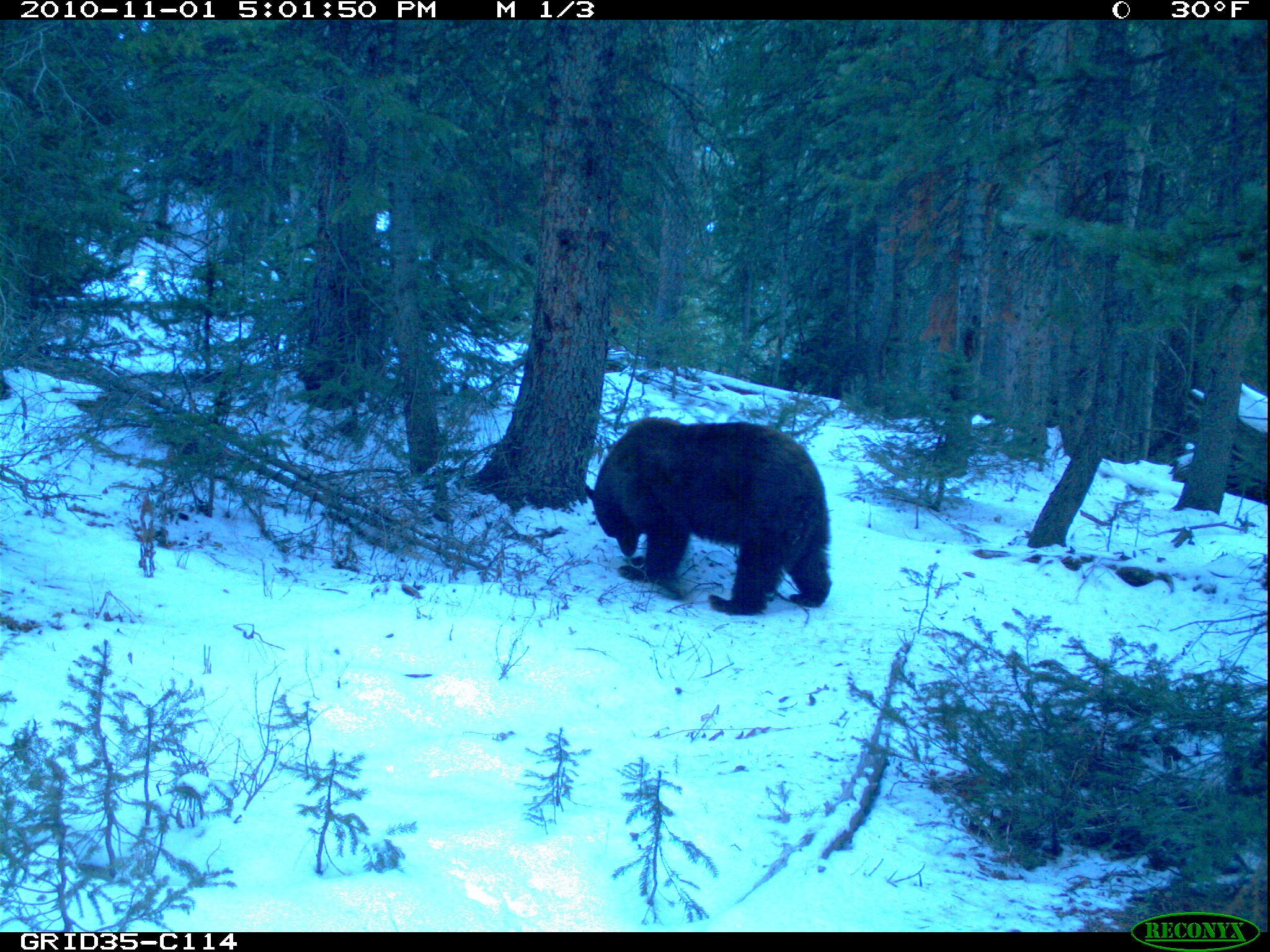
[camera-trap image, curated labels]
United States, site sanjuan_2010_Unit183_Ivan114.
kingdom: Animalia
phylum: Chordata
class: Mammalia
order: Carnivora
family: Ursidae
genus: Ursus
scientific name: Ursus americanus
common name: american black bear